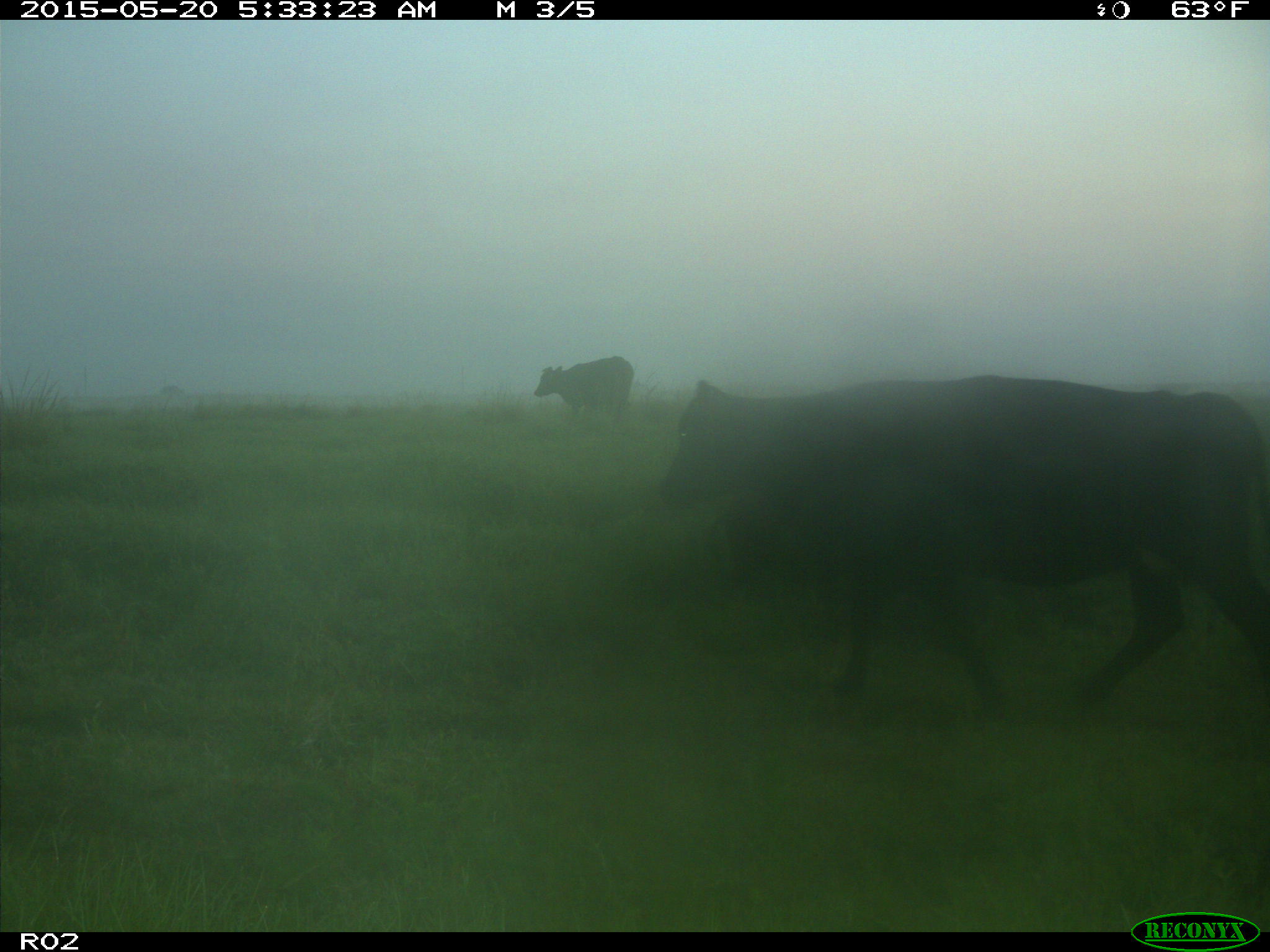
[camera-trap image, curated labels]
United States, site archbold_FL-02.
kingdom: Animalia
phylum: Chordata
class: Mammalia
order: Artiodactyla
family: Bovidae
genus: Bos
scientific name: Bos taurus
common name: domestic cow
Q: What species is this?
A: Bos taurus (domestic cow).